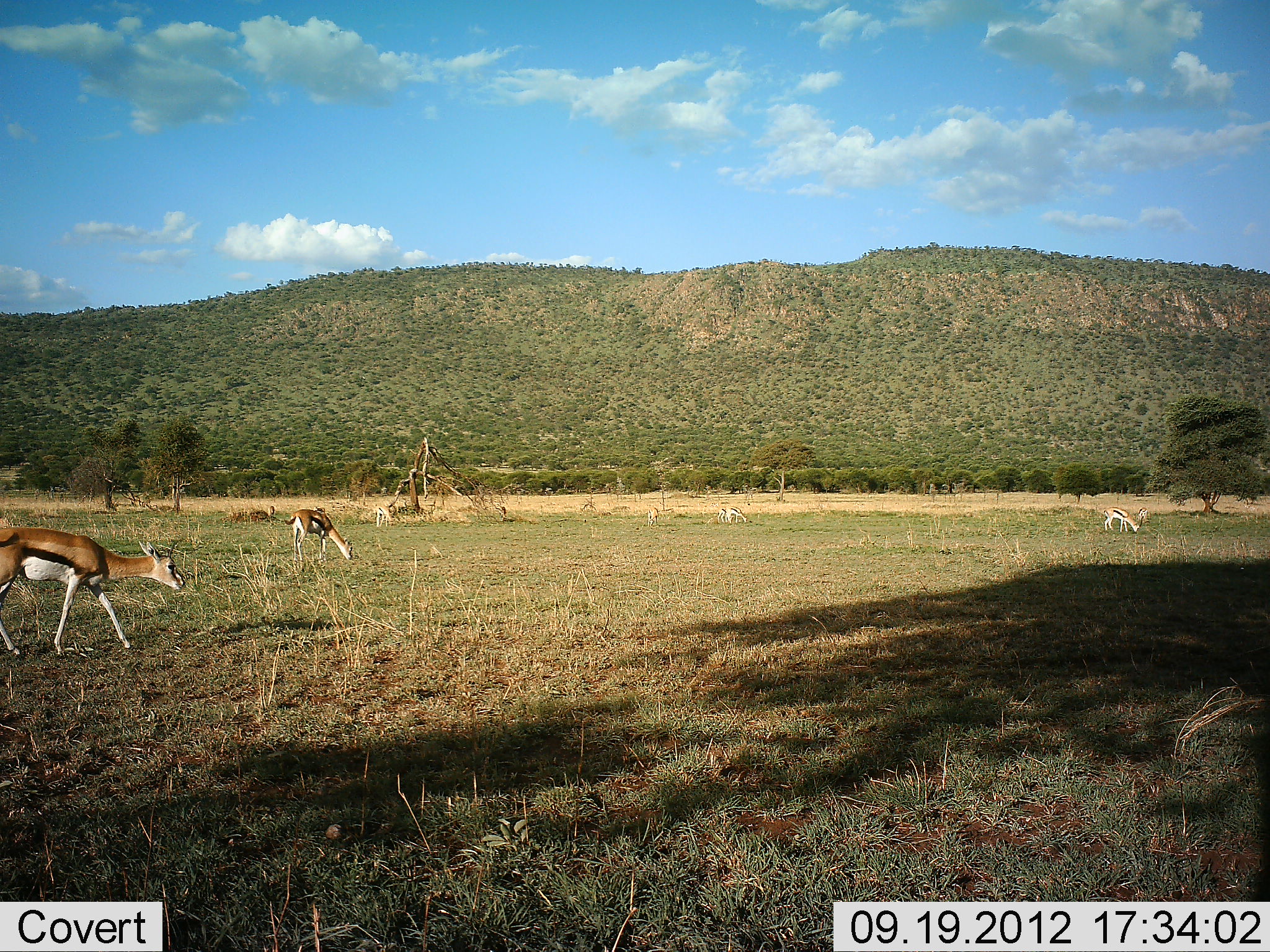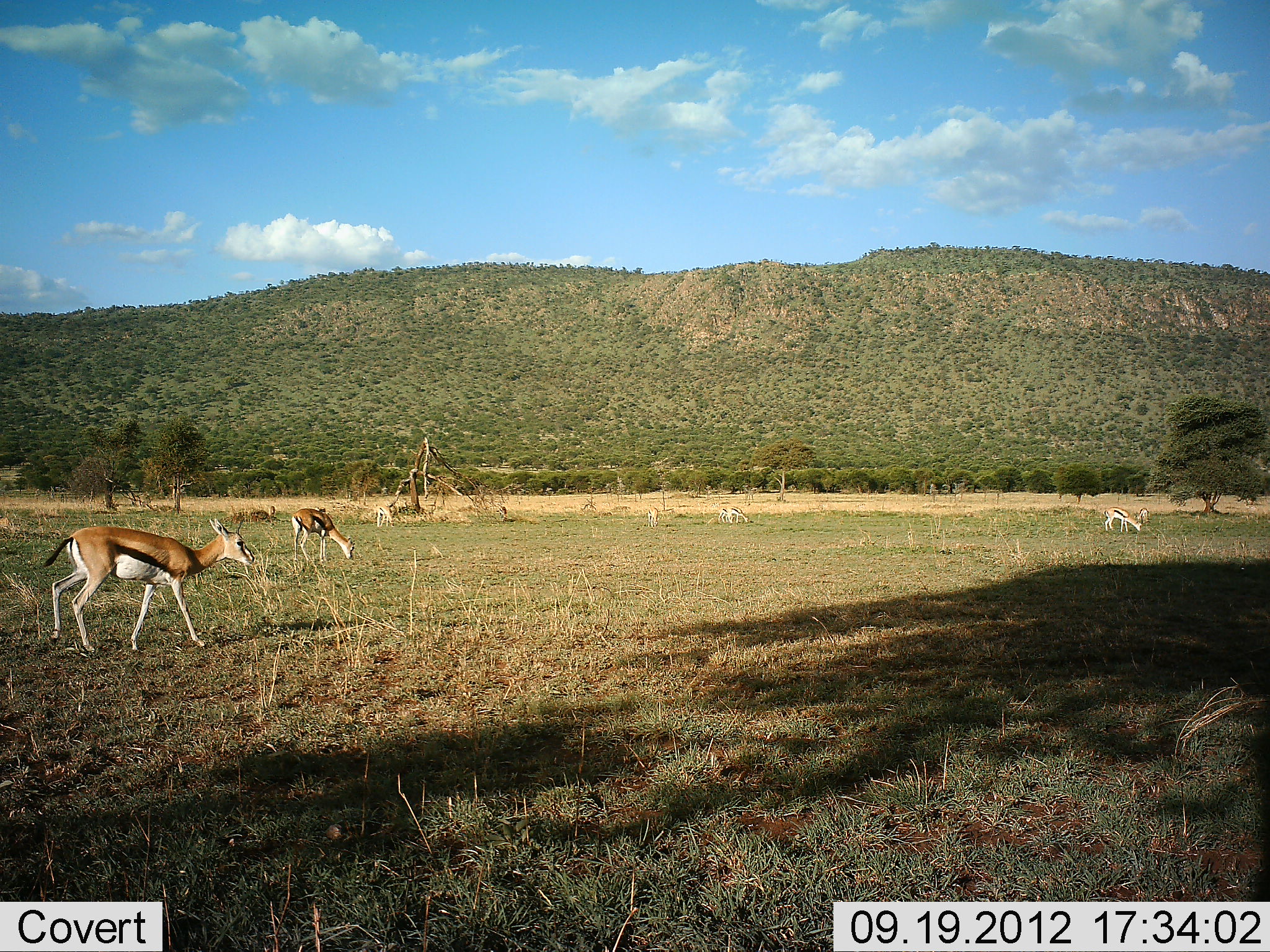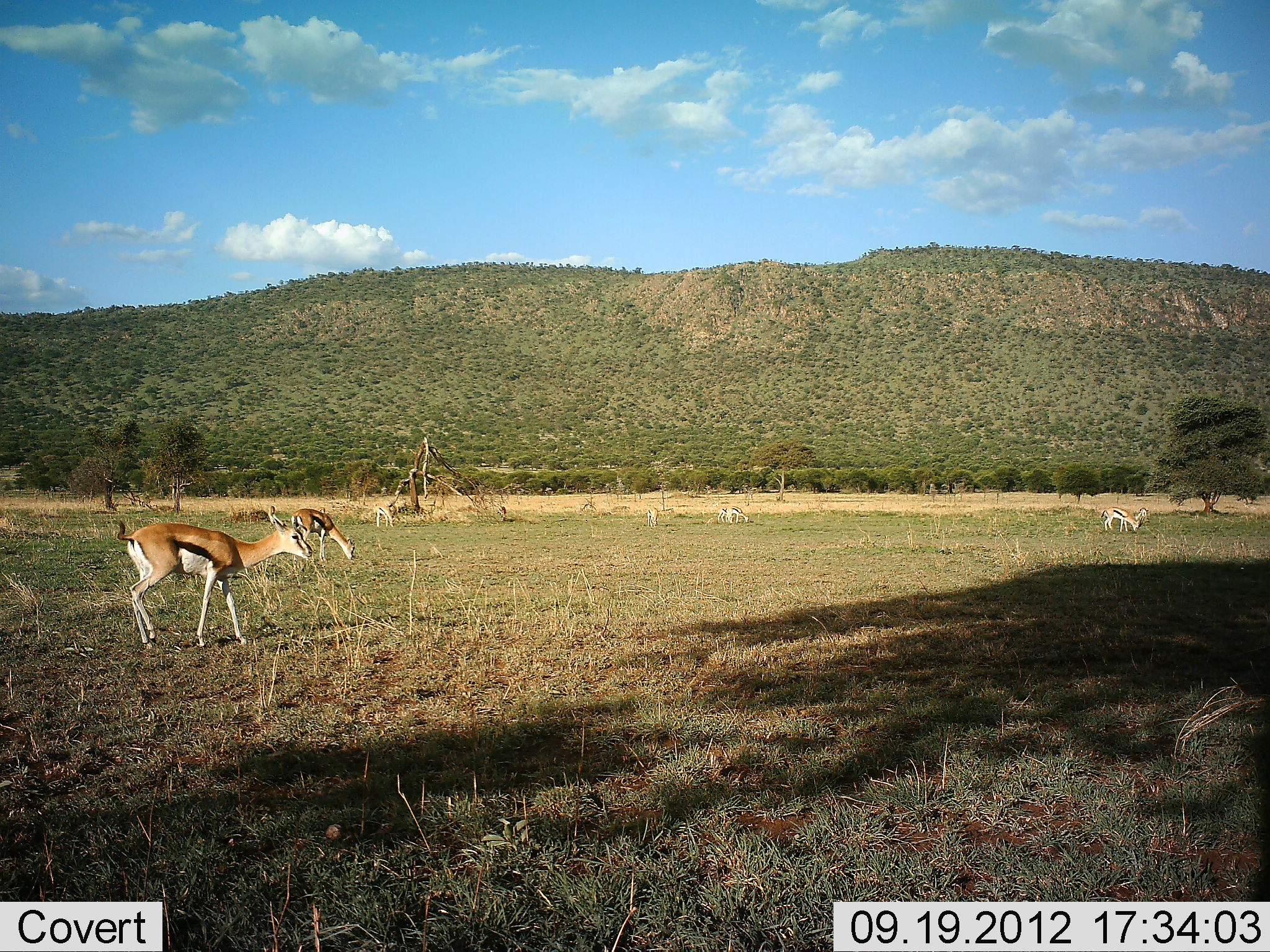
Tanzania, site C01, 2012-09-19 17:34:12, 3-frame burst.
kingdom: Animalia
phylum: Chordata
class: Mammalia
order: Artiodactyla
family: Bovidae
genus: Eudorcas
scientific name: Eudorcas thomsonii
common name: thomson's gazelle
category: gazellethomsons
Gazellethomsons (thomson's gazelle) (Eudorcas thomsonii), count 4. Behavior (volunteer vote fractions): standing 60%, resting 0%, moving 70%, interacting 0%. Young present (vote fraction): 0%. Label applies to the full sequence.